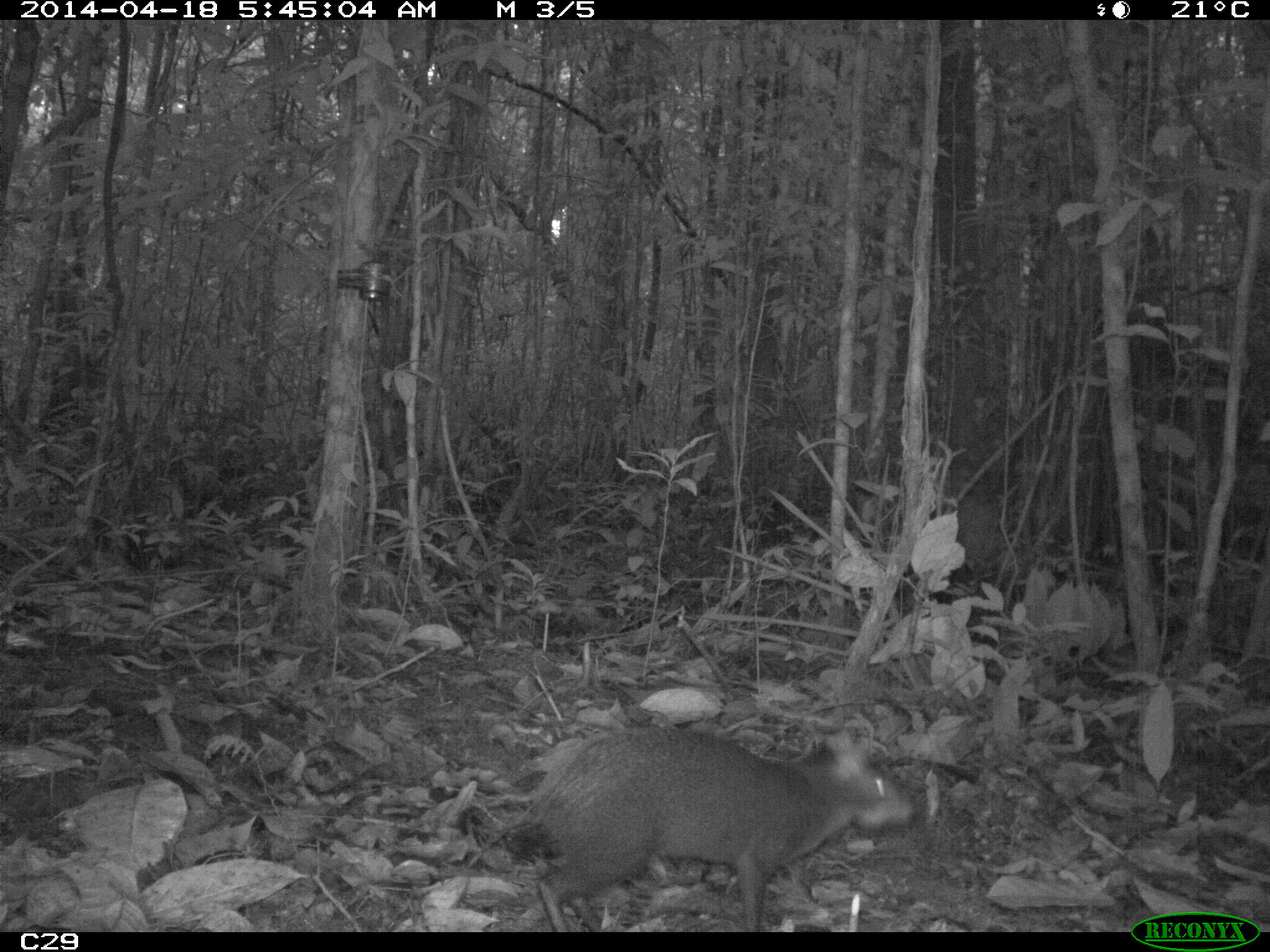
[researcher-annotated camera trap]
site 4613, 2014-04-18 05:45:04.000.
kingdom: Animalia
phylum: Chordata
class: Mammalia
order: Rodentia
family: Dasyproctidae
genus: Dasyprocta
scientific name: Dasyprocta leporina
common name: red-rumped agouti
Dasyprocta leporina (red-rumped agouti), count 1, age adult.